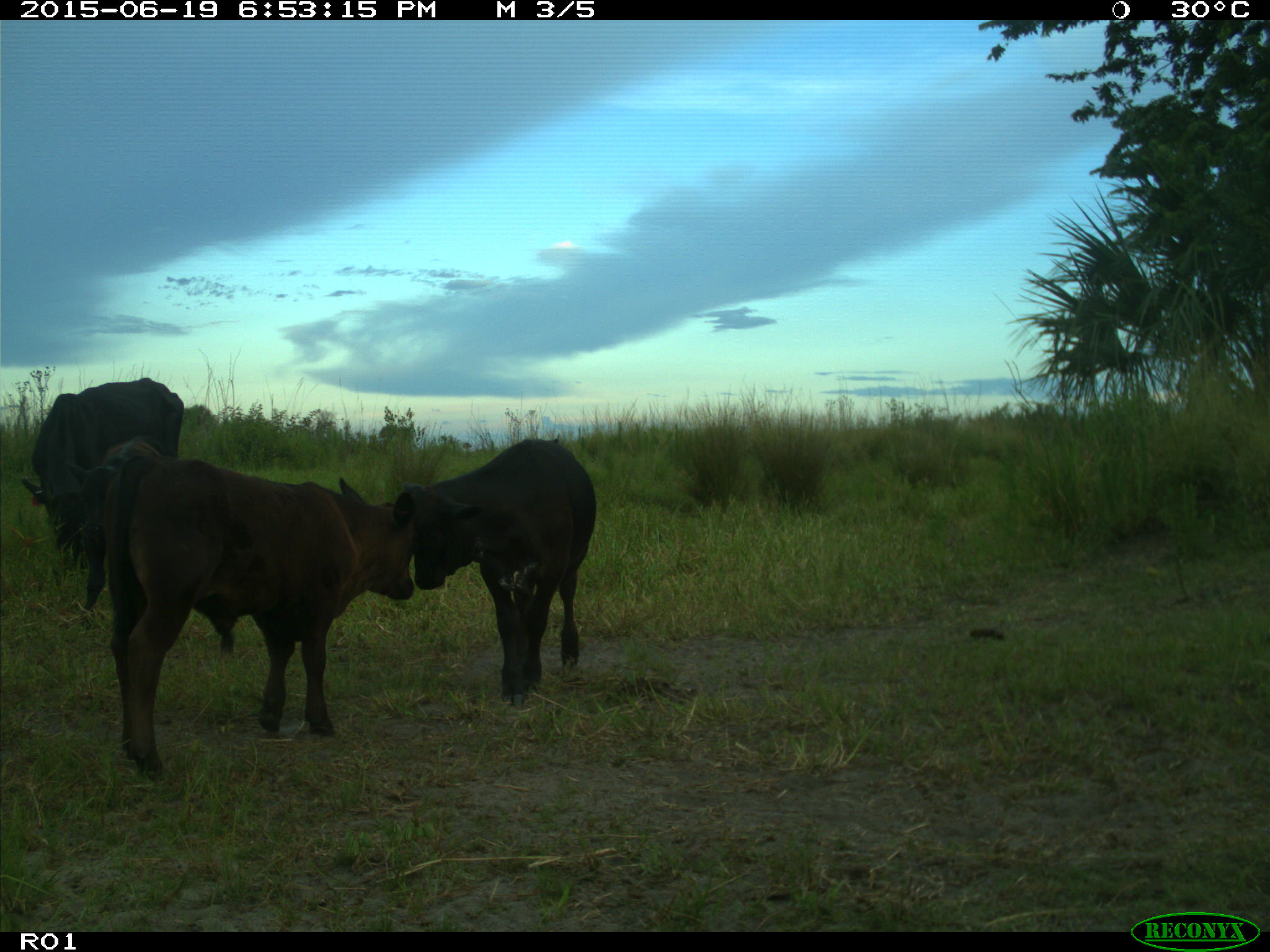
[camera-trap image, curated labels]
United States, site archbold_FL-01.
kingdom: Animalia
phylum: Chordata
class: Mammalia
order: Artiodactyla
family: Bovidae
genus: Bos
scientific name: Bos taurus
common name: domestic cow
Bos taurus (domestic cow).